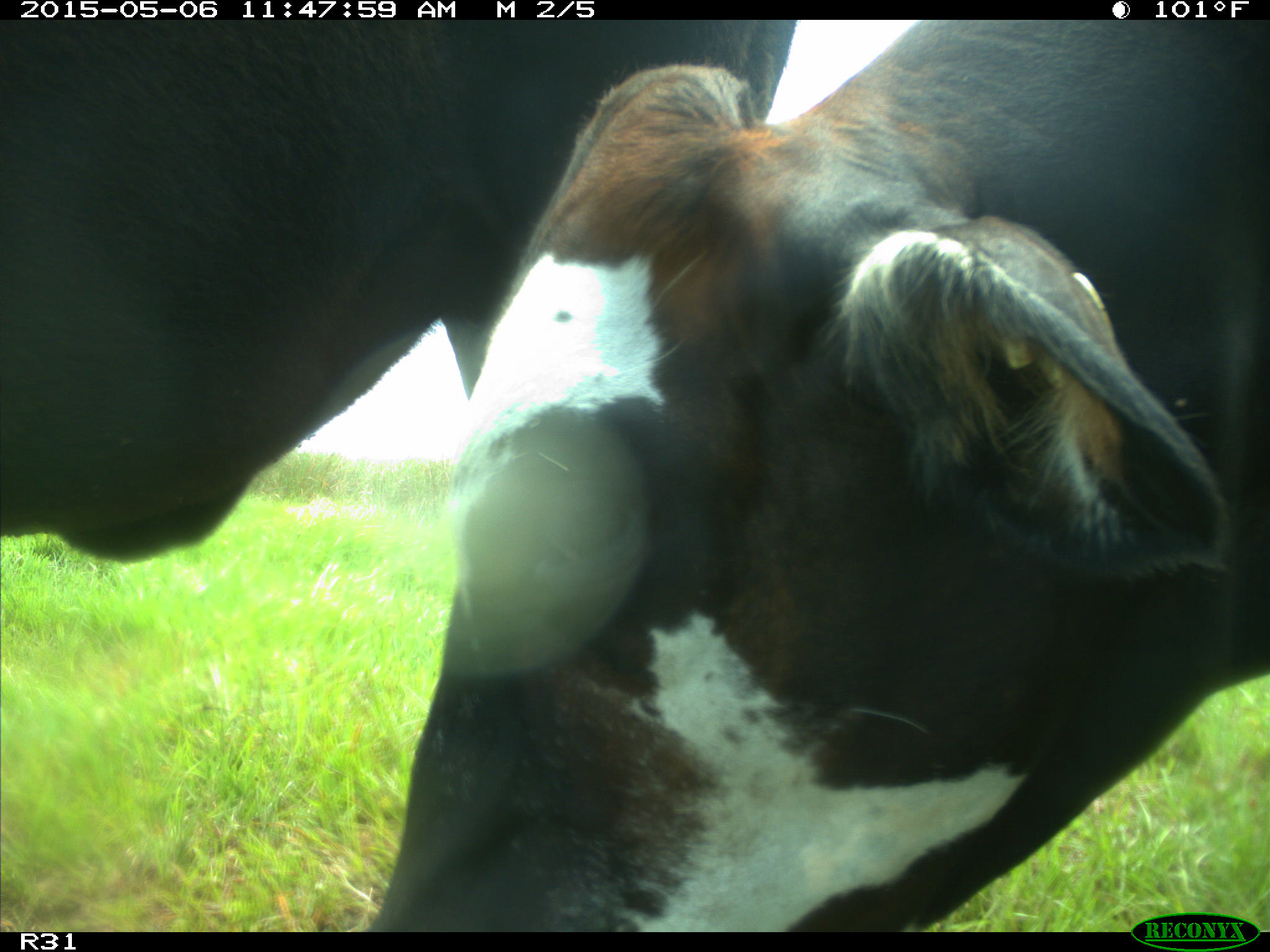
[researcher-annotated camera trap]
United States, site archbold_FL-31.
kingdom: Animalia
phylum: Chordata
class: Mammalia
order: Artiodactyla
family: Bovidae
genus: Bos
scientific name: Bos taurus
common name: domestic cow